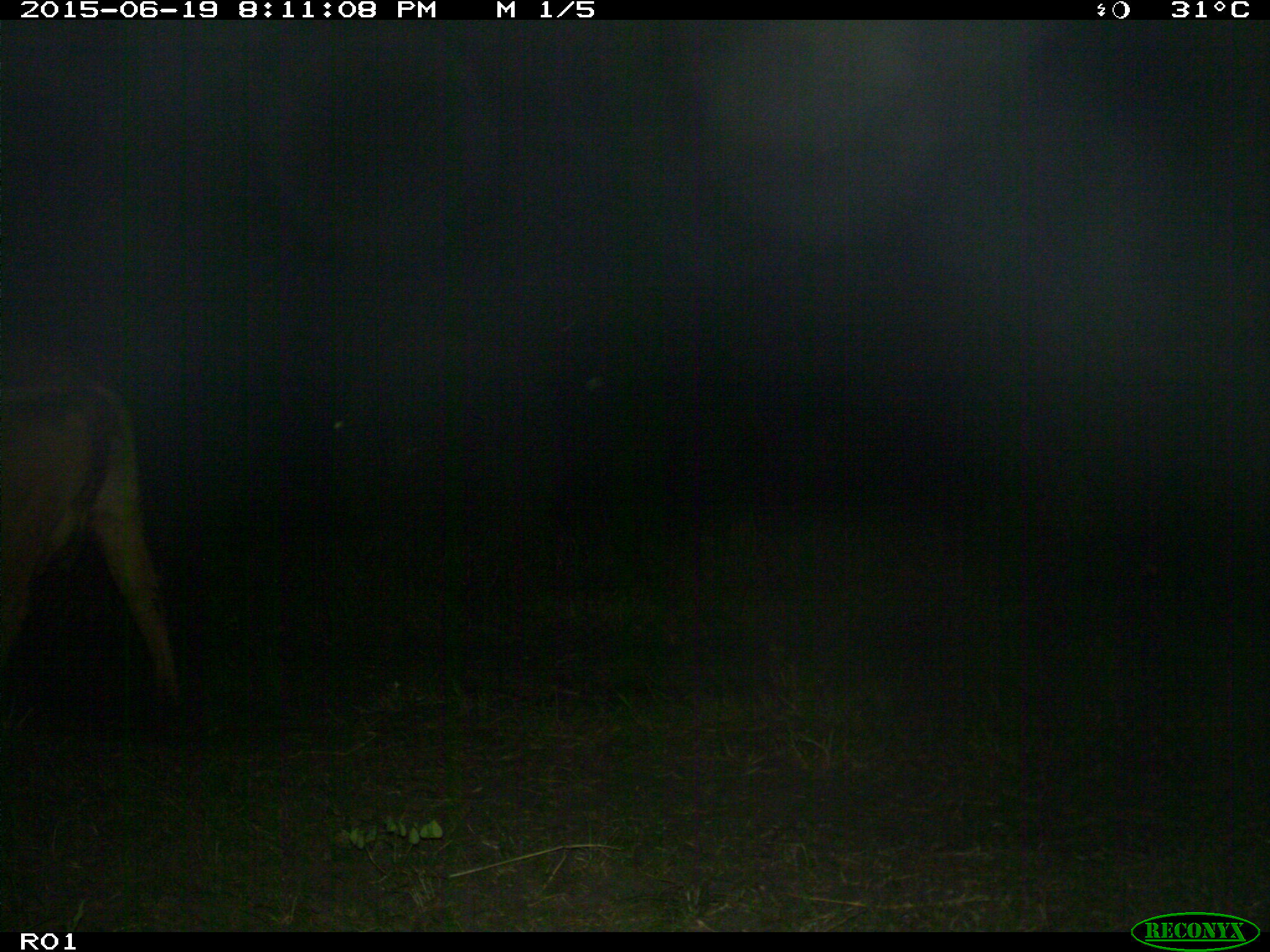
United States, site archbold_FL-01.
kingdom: Animalia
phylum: Chordata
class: Mammalia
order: Artiodactyla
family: Bovidae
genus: Bos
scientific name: Bos taurus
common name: domestic cow